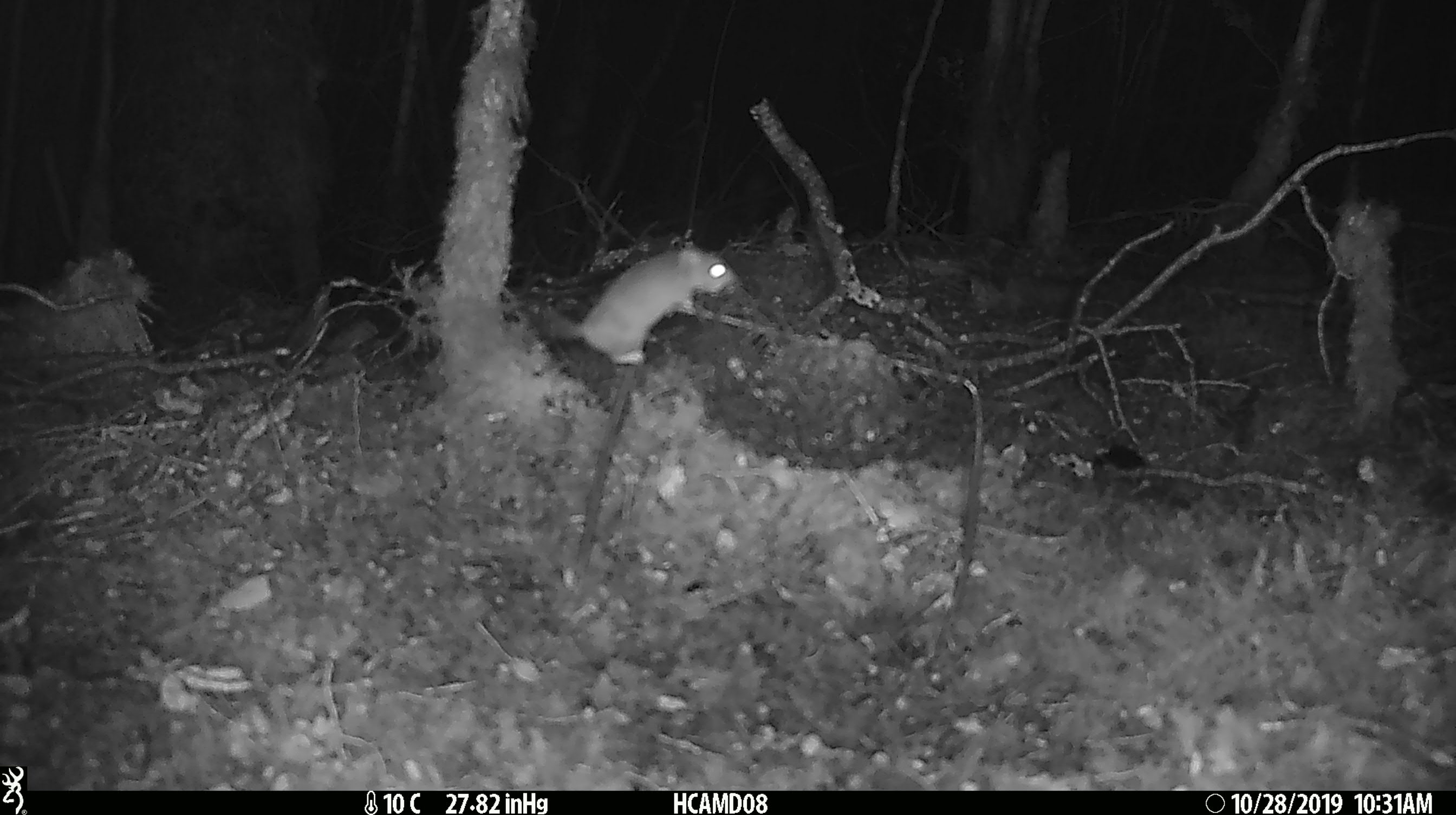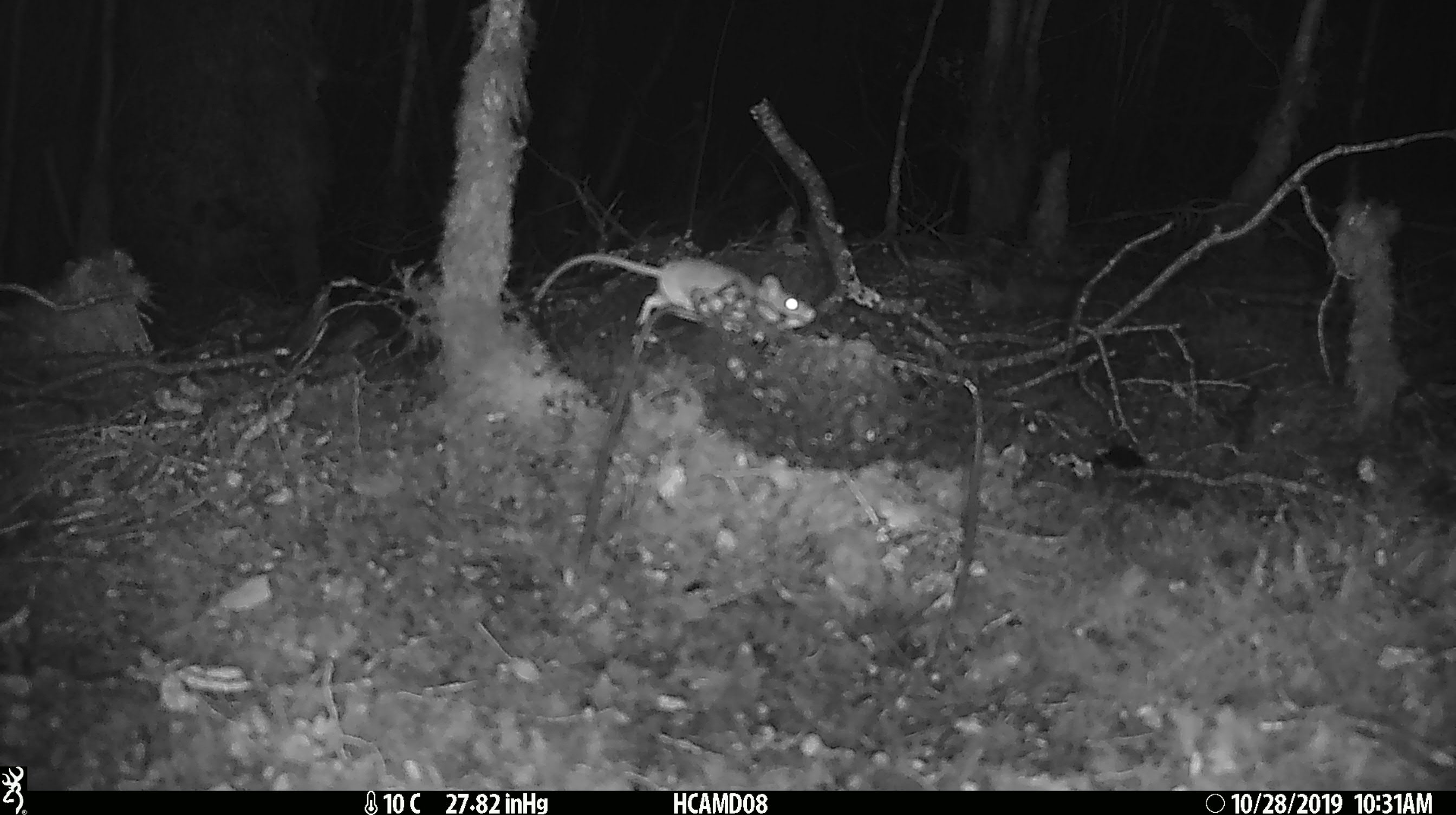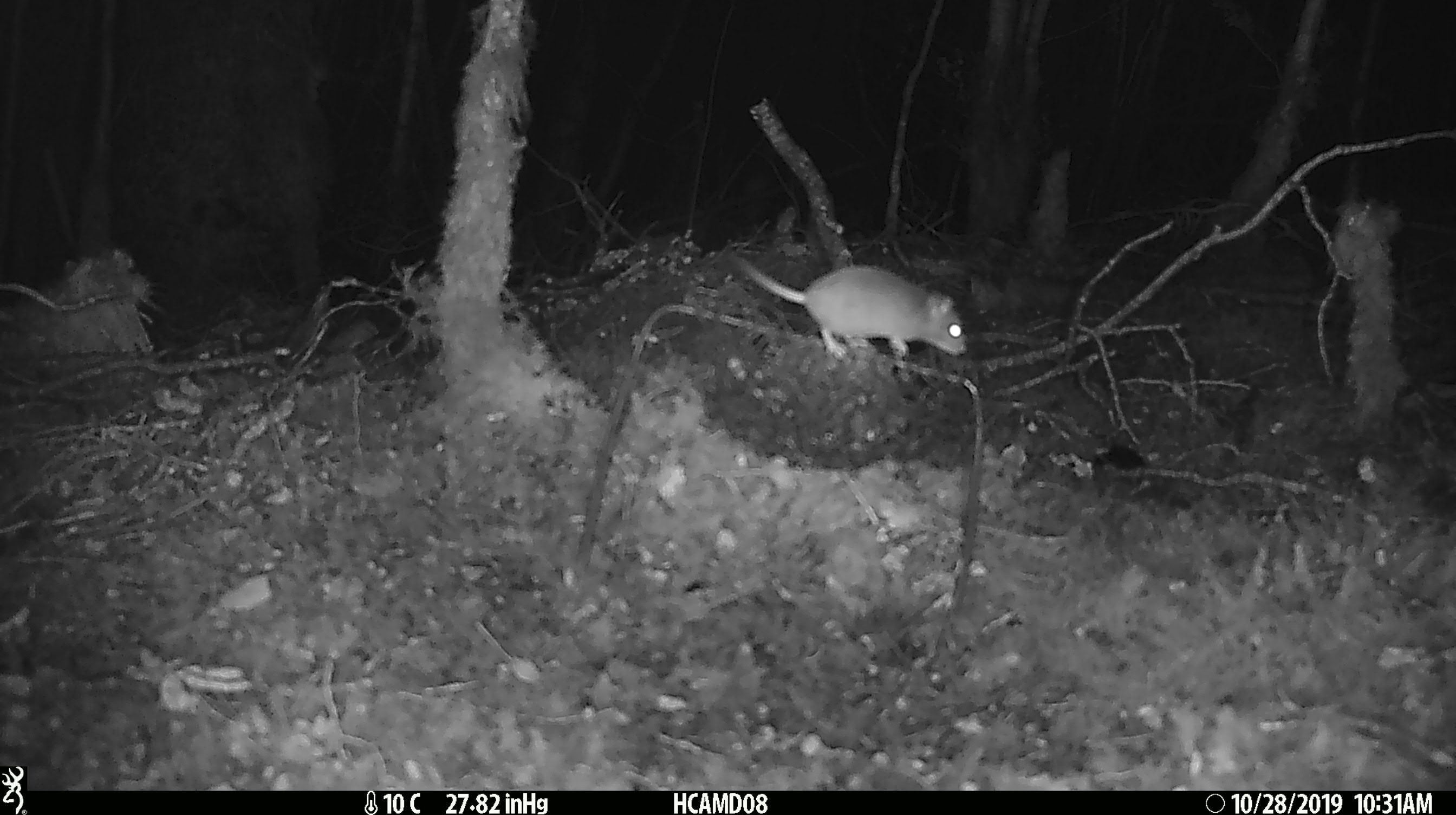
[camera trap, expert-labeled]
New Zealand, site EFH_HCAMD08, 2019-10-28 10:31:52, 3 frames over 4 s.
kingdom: Animalia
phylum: Chordata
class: Mammalia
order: Rodentia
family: Muridae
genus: Mus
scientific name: Mus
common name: mouse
Mouse (Mus).